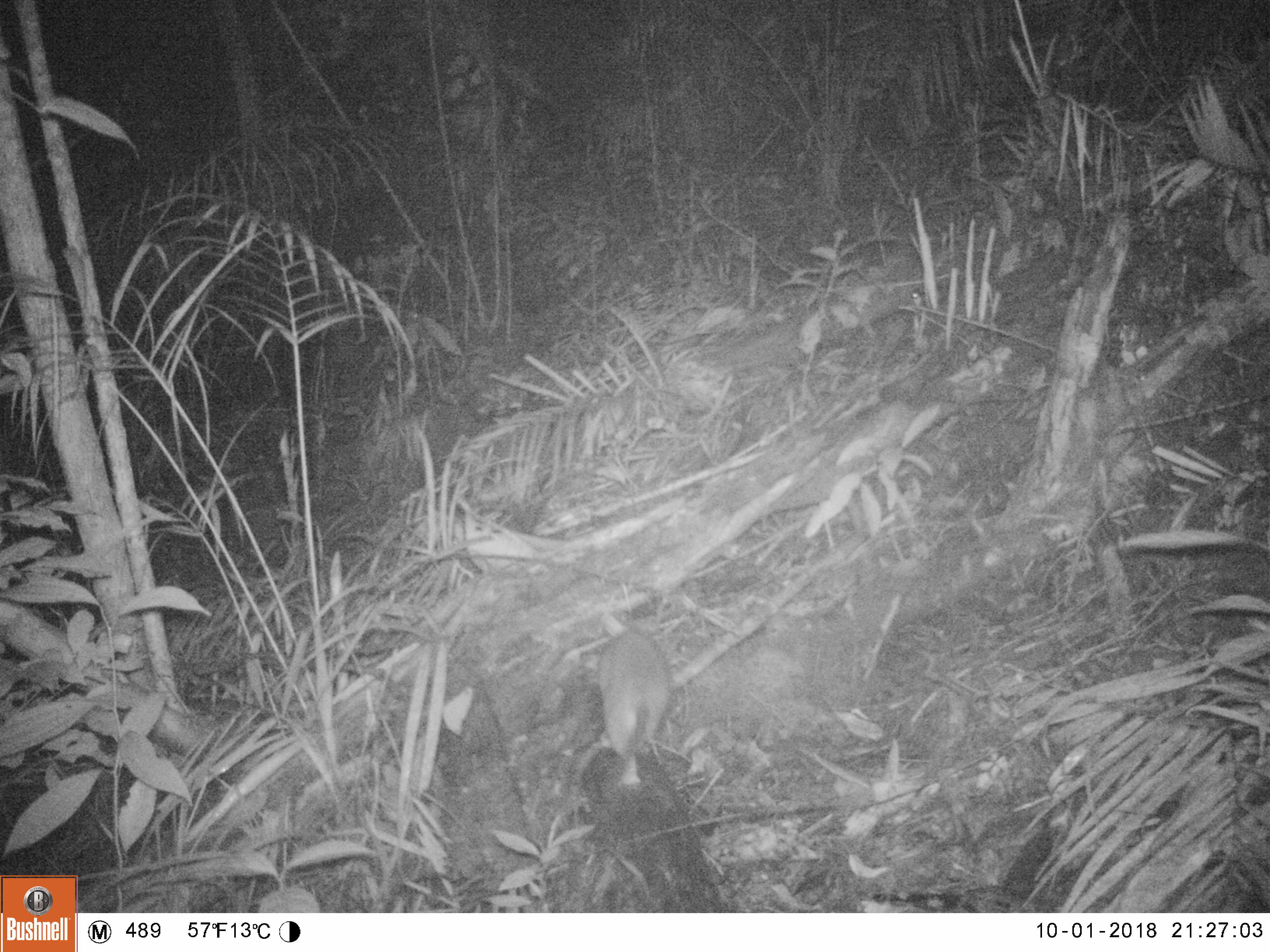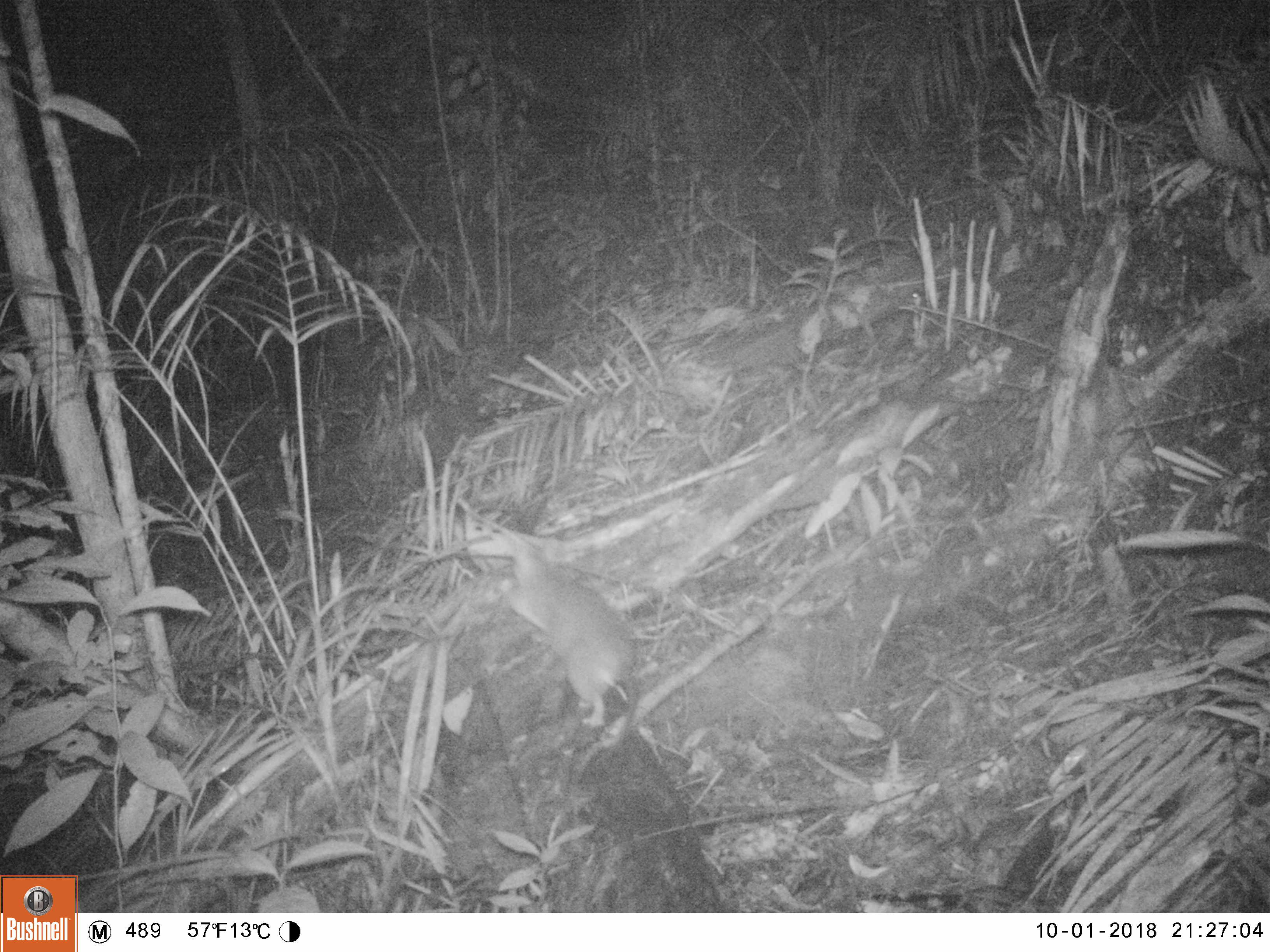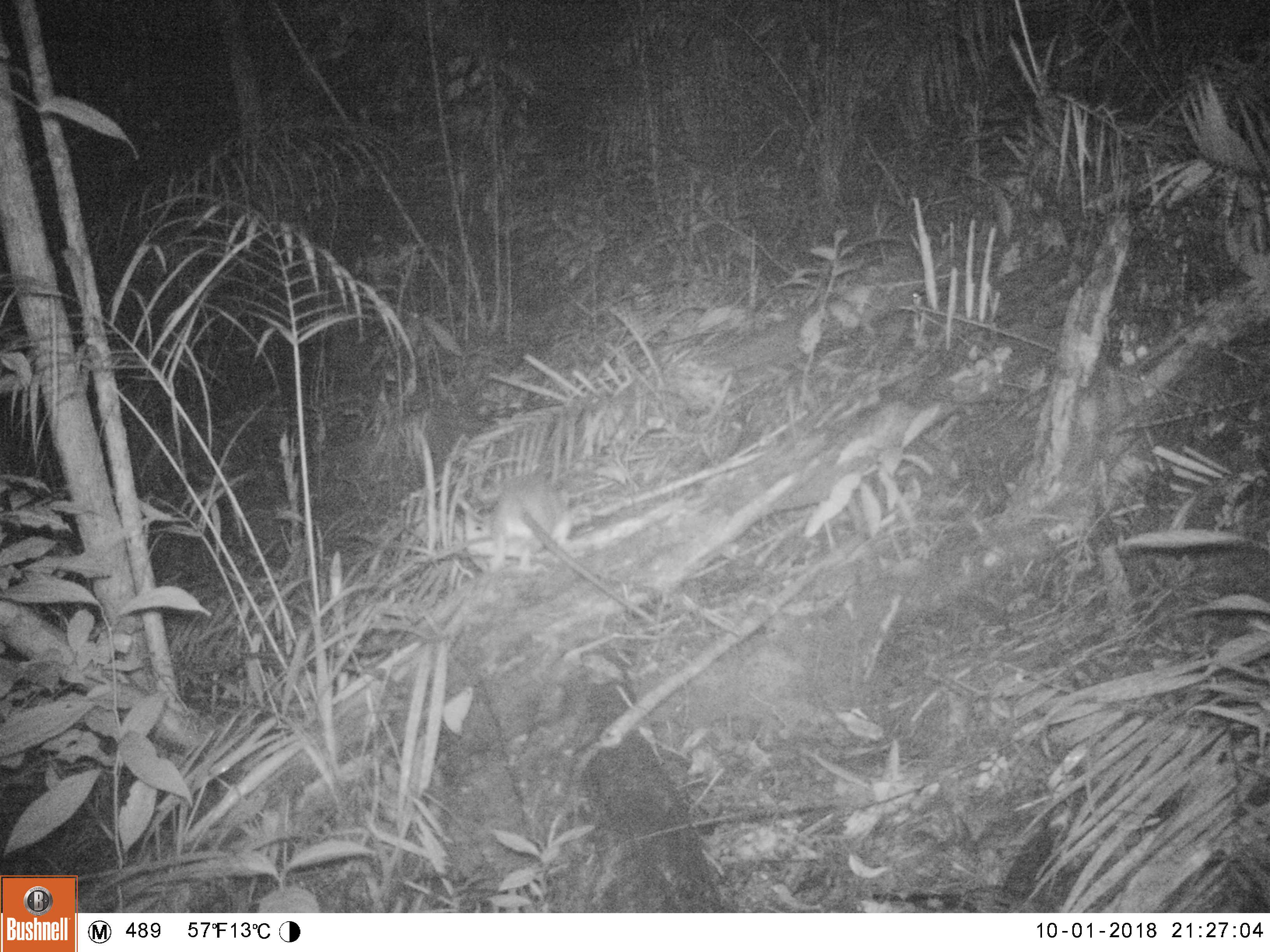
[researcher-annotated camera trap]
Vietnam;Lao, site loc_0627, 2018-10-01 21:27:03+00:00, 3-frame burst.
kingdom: Animalia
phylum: Chordata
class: Mammalia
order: Rodentia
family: Muridae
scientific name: Muridae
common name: old-world mice and rats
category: unidentified murid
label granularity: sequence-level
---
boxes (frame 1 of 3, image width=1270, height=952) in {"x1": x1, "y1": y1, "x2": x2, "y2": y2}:
unidentified murid: {"x1": 598, "y1": 627, "x2": 669, "y2": 791}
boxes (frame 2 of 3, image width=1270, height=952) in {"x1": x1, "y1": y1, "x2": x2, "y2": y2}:
unidentified murid: {"x1": 495, "y1": 539, "x2": 642, "y2": 761}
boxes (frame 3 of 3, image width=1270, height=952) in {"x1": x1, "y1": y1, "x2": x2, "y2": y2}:
unidentified murid: {"x1": 486, "y1": 470, "x2": 660, "y2": 627}